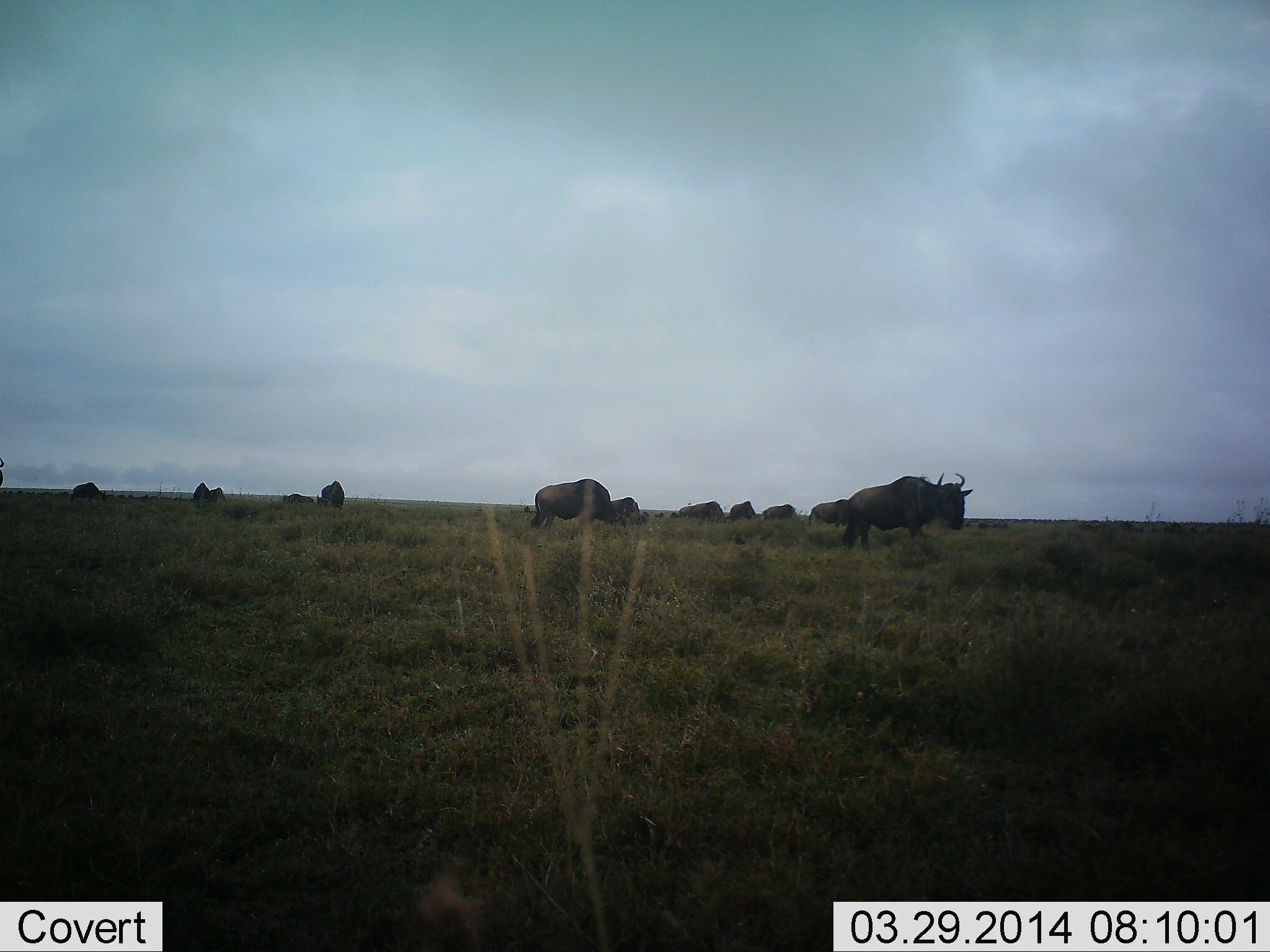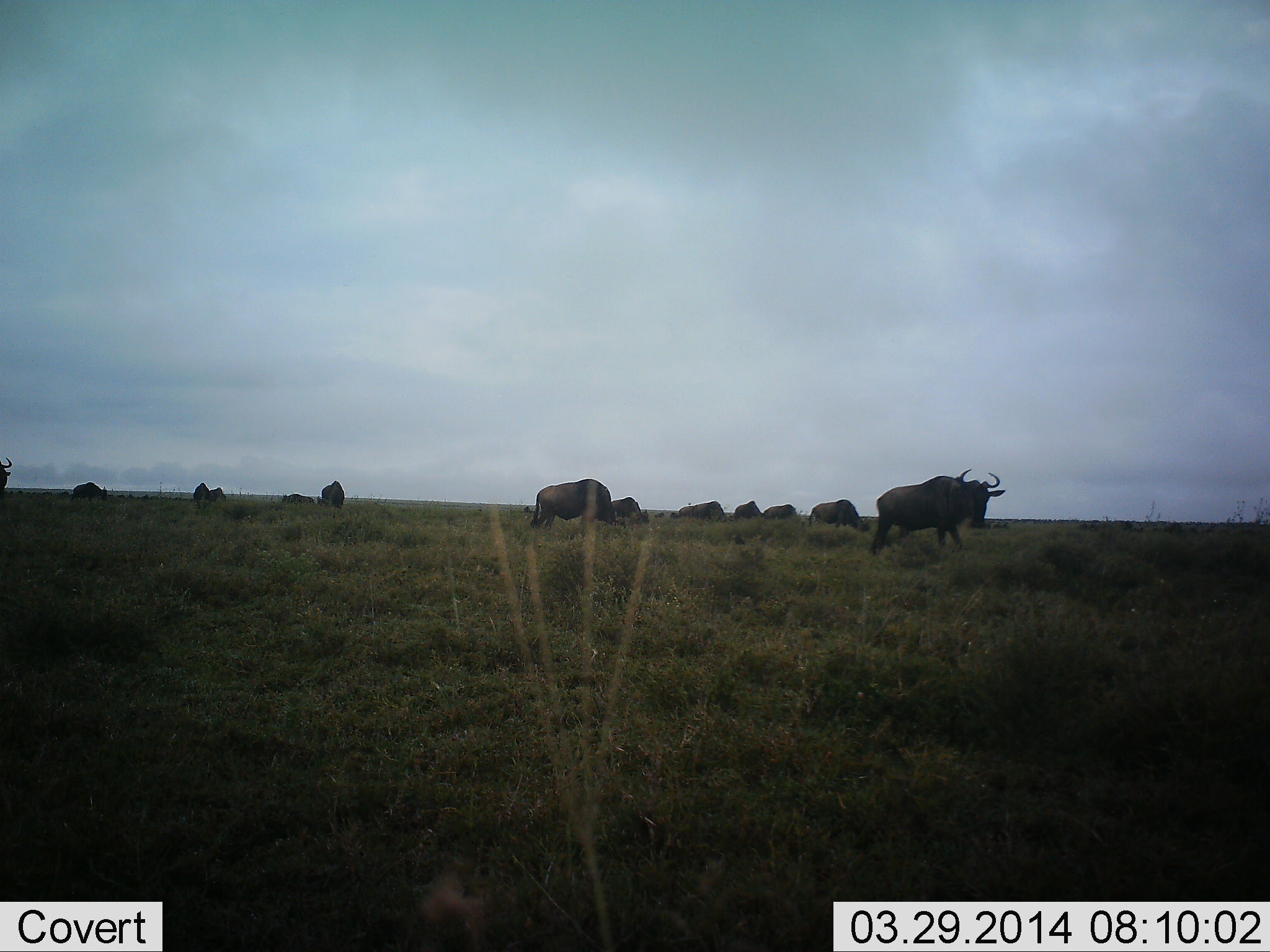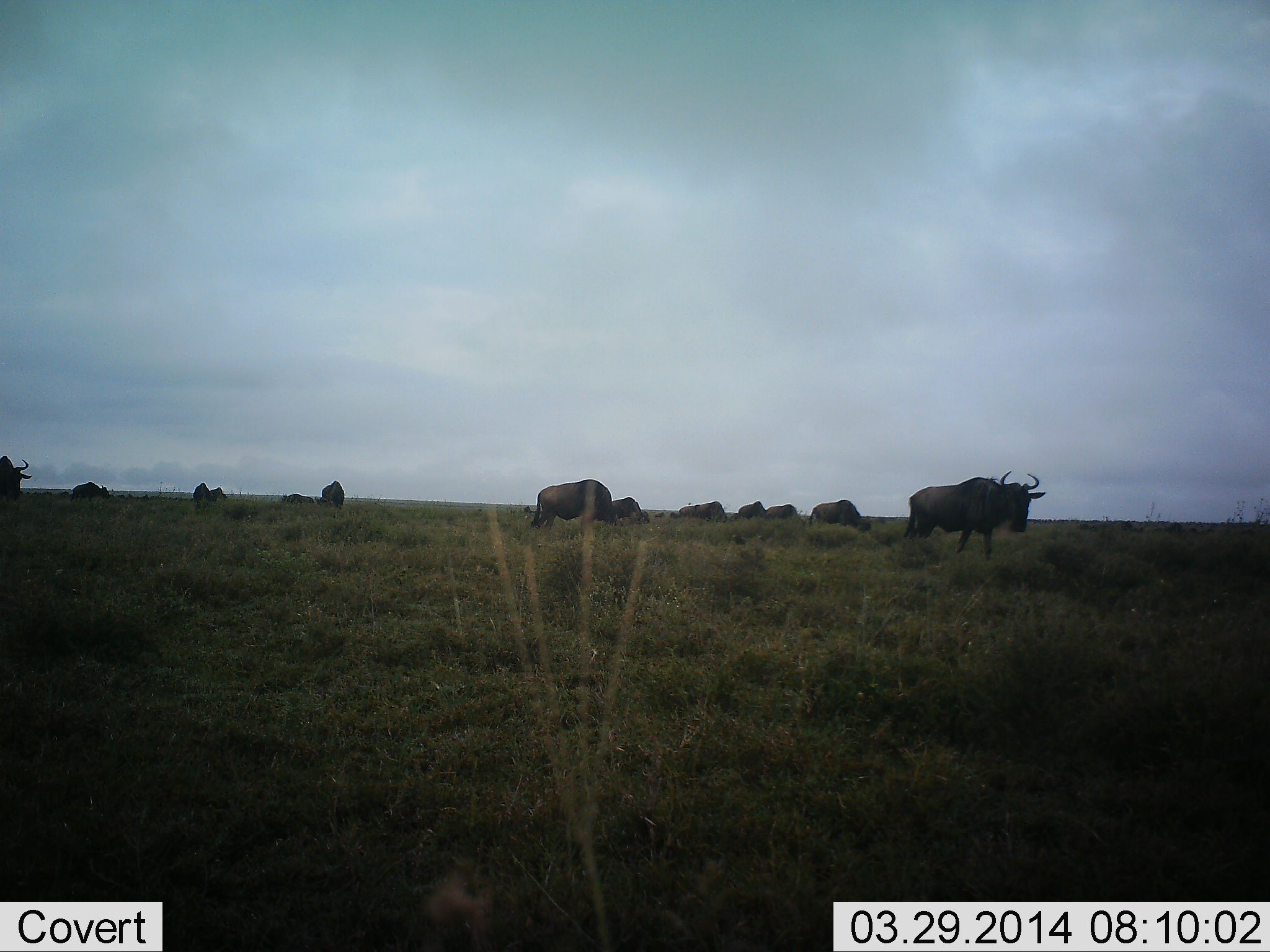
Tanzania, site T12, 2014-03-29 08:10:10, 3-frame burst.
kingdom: Animalia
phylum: Chordata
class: Mammalia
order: Artiodactyla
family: Bovidae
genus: Connochaetes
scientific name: Connochaetes taurinus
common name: blue wildebeest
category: wildebeest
Wildebeest (blue wildebeest) (Connochaetes taurinus), count 11-50. Behavior (volunteer vote fractions): standing 30%, resting 10%, moving 60%, interacting 0%. Young present (vote fraction): 0%. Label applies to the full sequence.